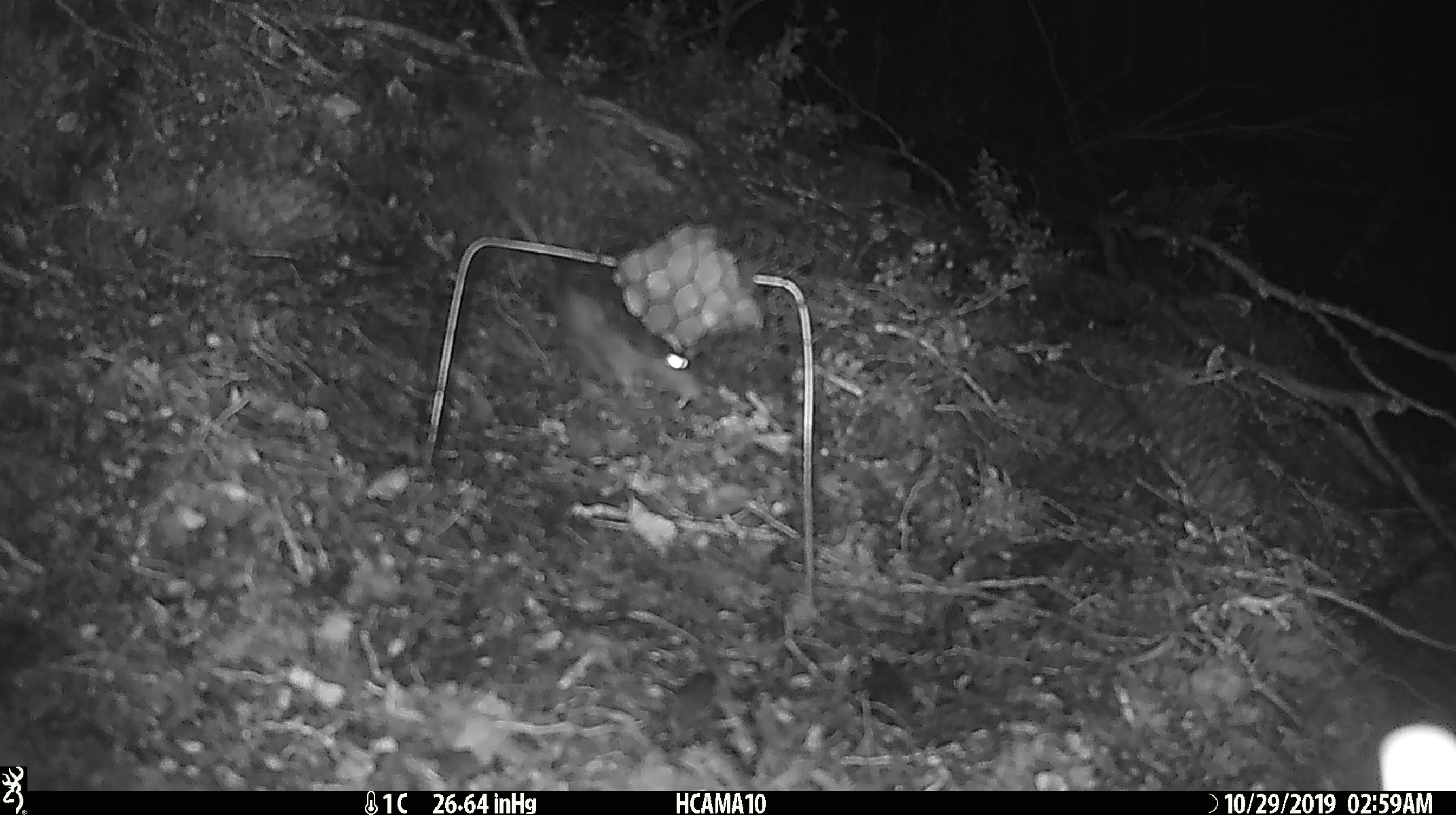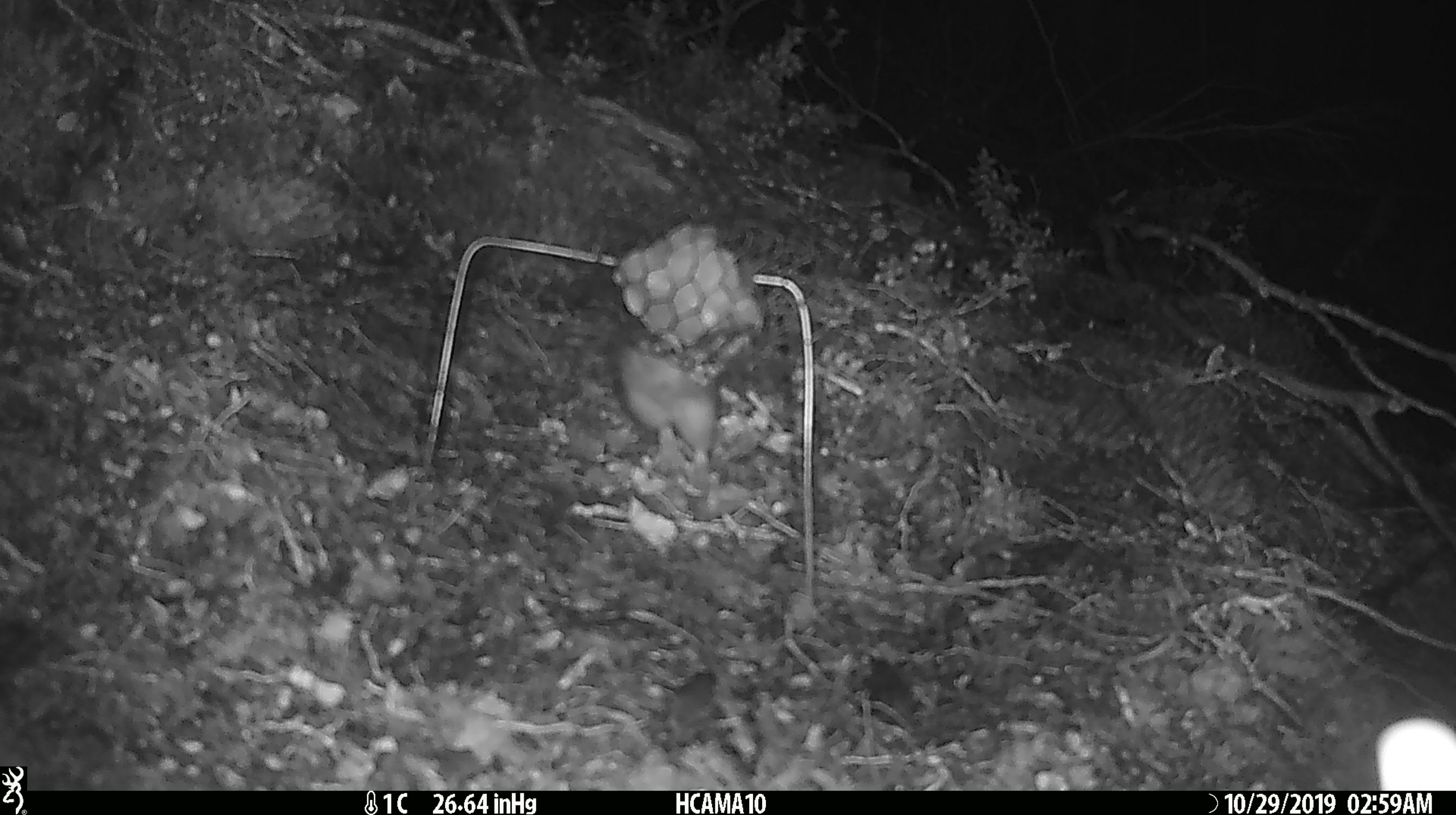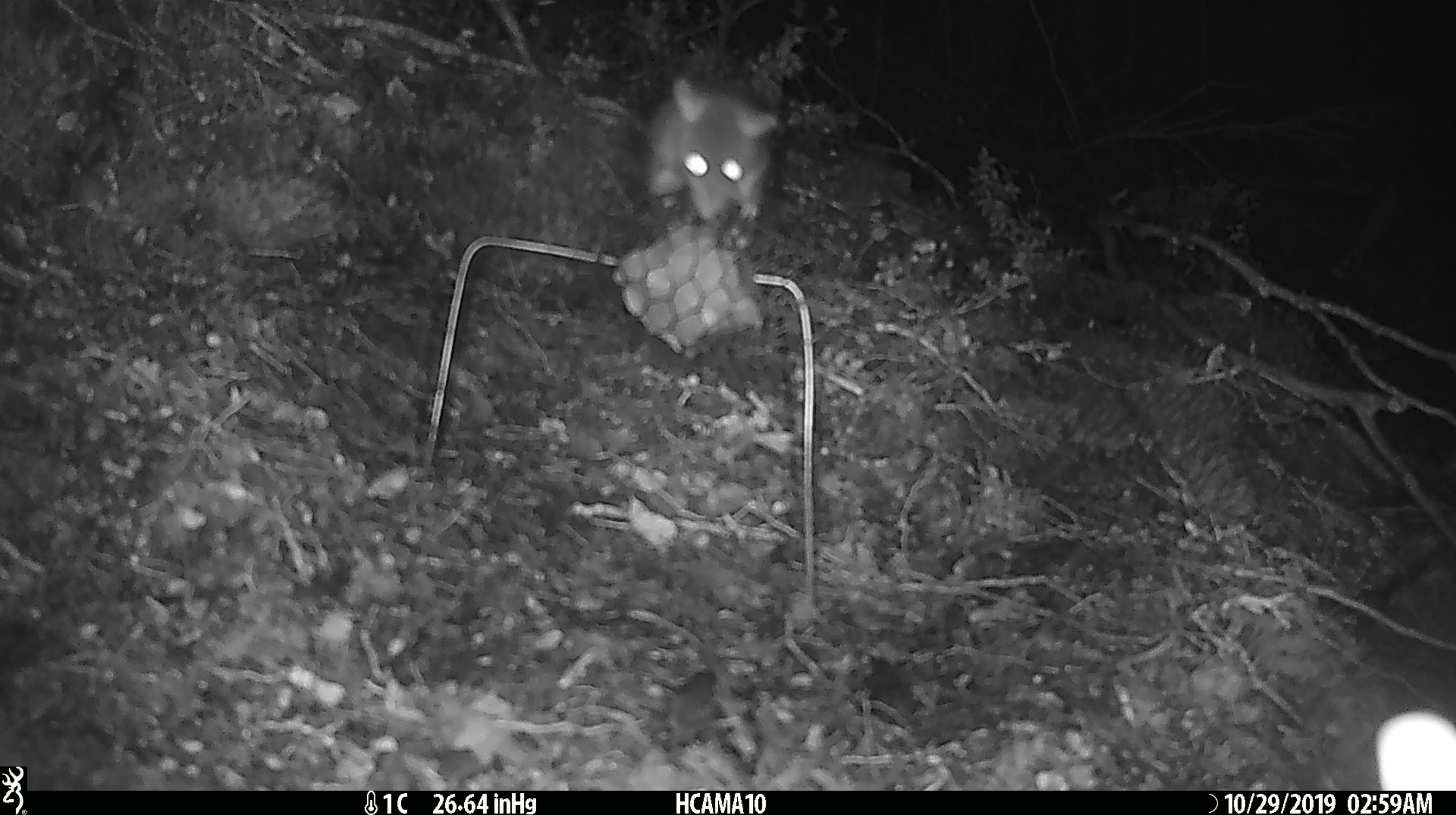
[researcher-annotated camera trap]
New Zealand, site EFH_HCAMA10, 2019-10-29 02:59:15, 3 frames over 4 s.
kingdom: Animalia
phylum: Chordata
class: Mammalia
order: Rodentia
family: Muridae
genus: Rattus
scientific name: Rattus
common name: rat